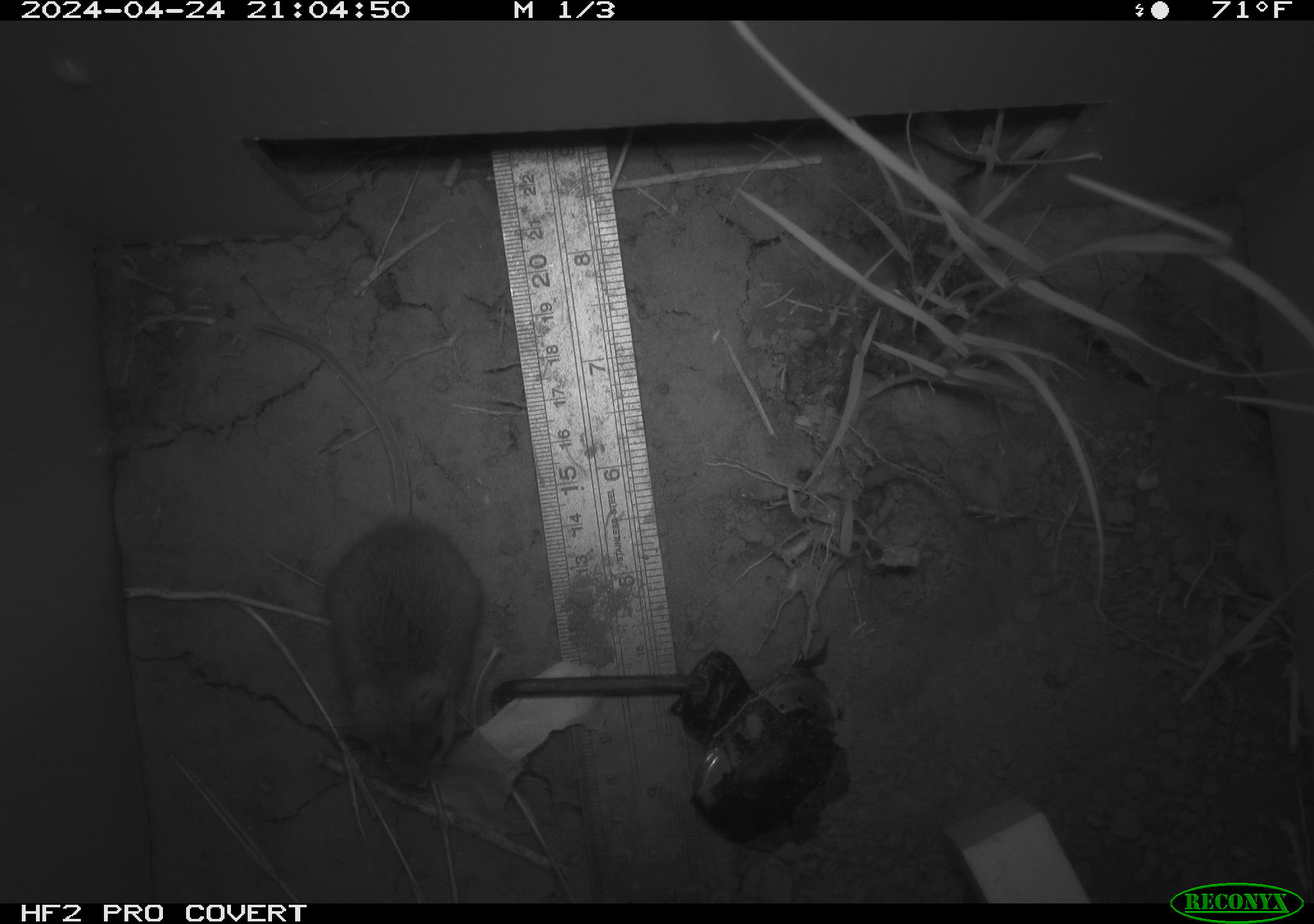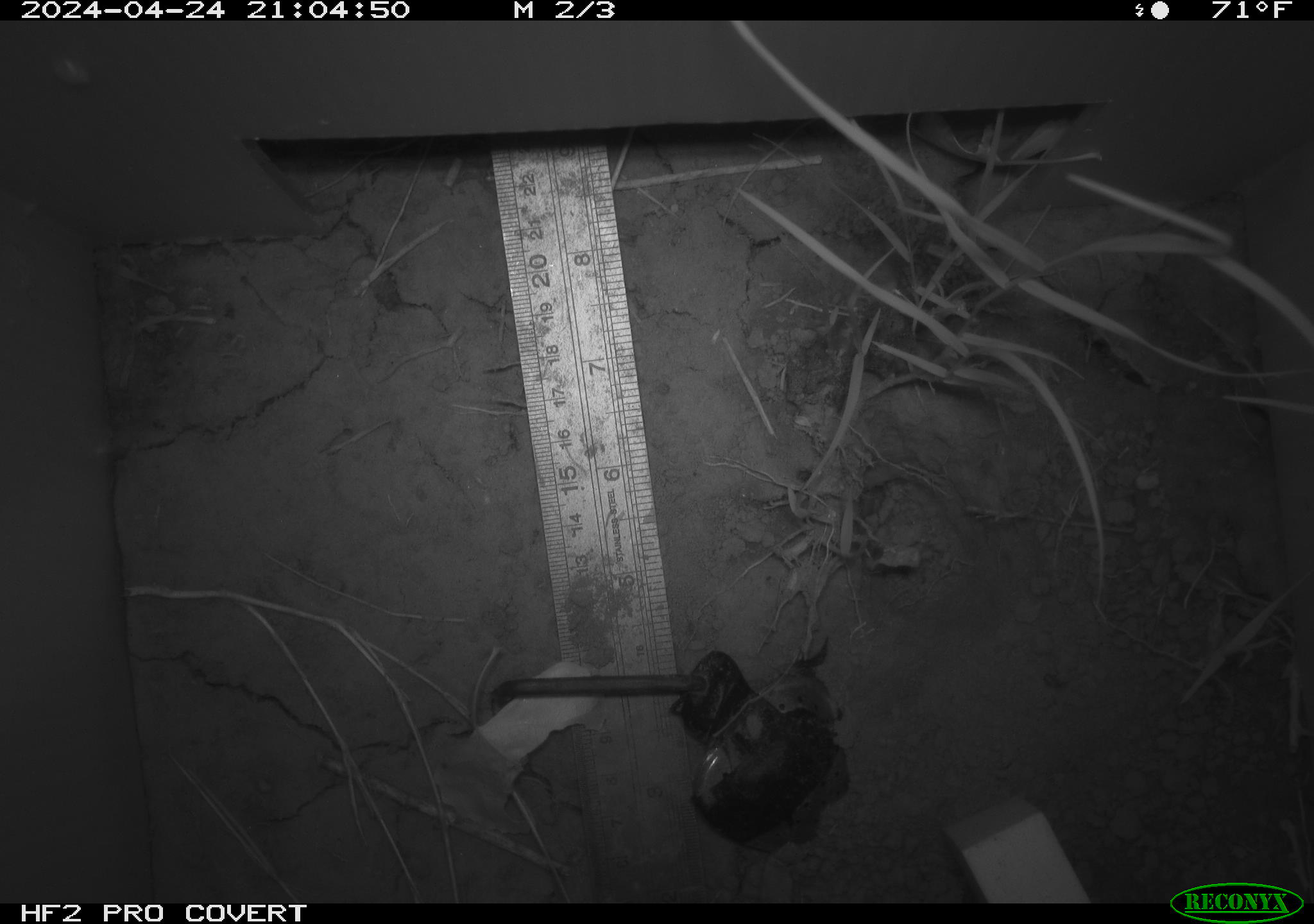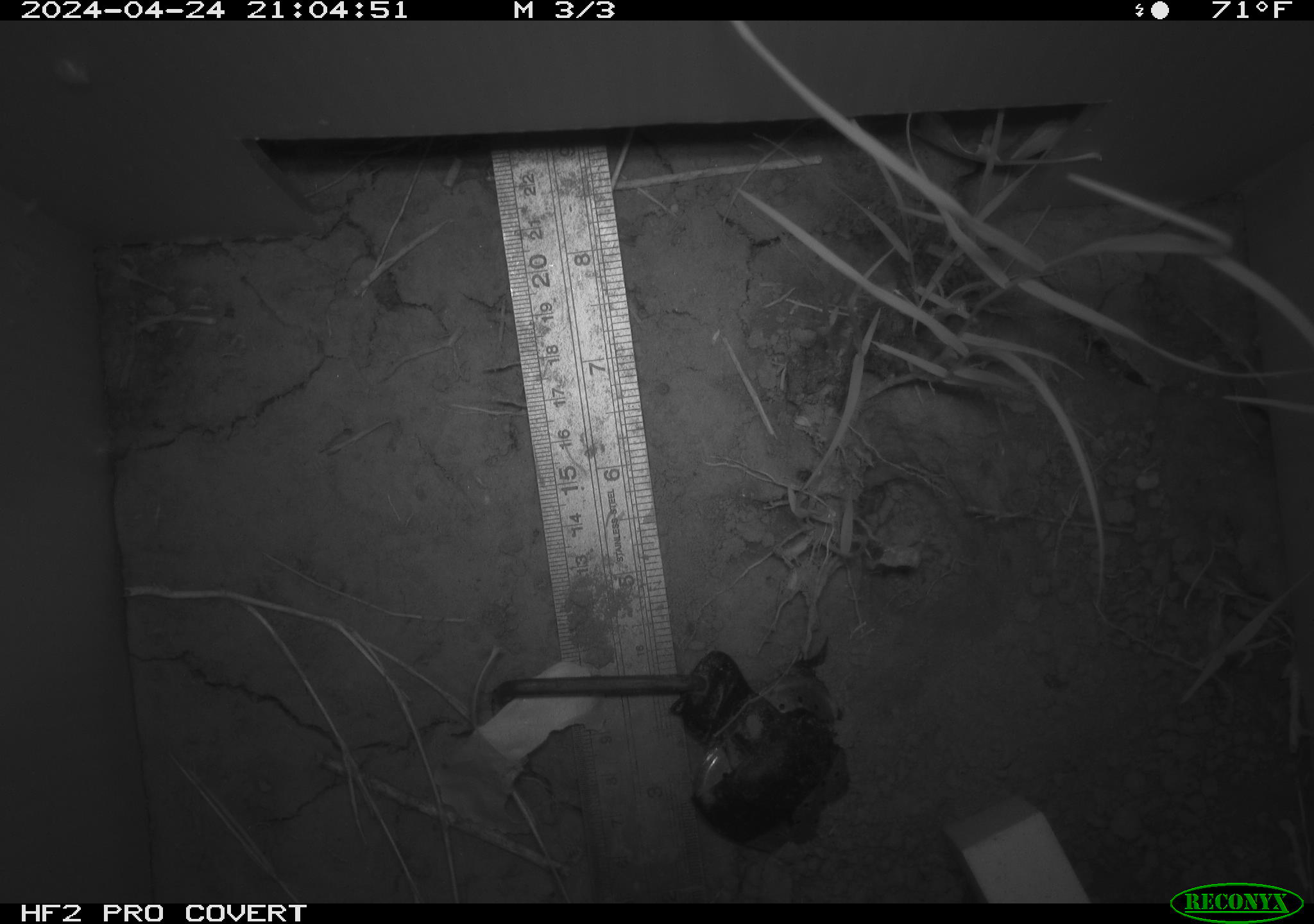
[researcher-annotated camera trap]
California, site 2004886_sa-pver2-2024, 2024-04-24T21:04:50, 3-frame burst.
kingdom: Animalia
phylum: Chordata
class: Mammalia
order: Rodentia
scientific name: Rodentia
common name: mouse species